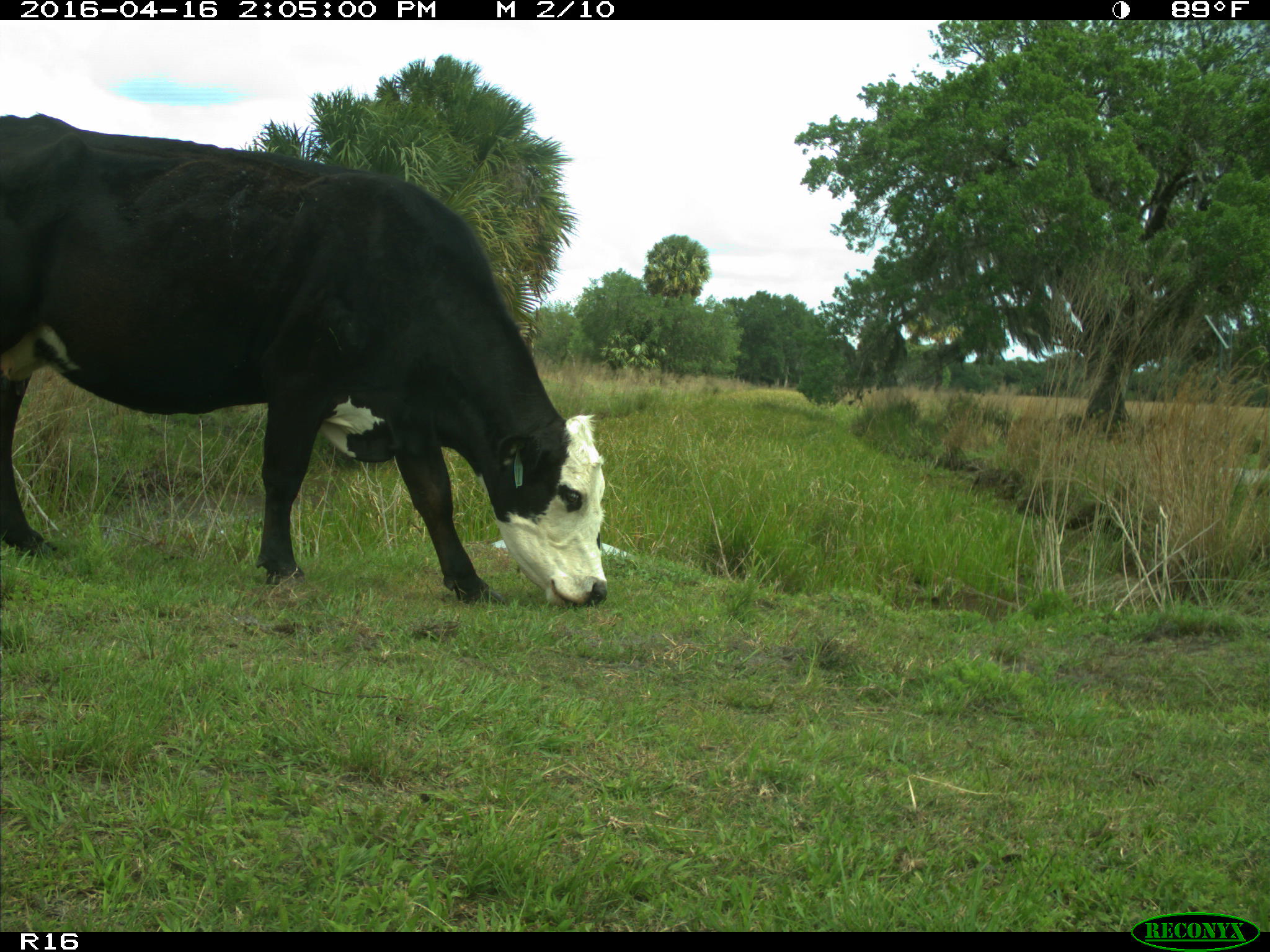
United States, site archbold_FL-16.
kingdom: Animalia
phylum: Chordata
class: Mammalia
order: Artiodactyla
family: Bovidae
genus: Bos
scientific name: Bos taurus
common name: domestic cow